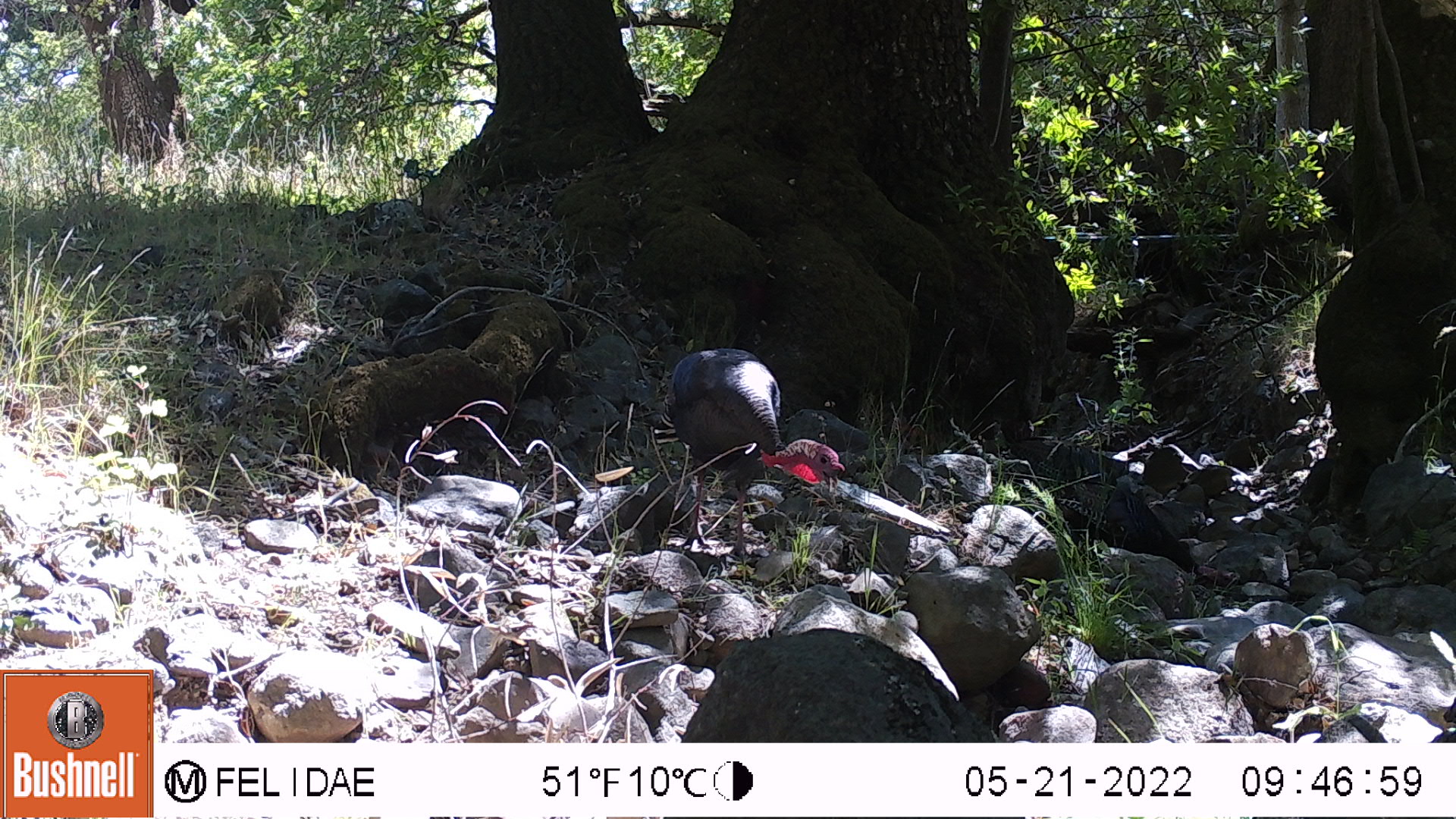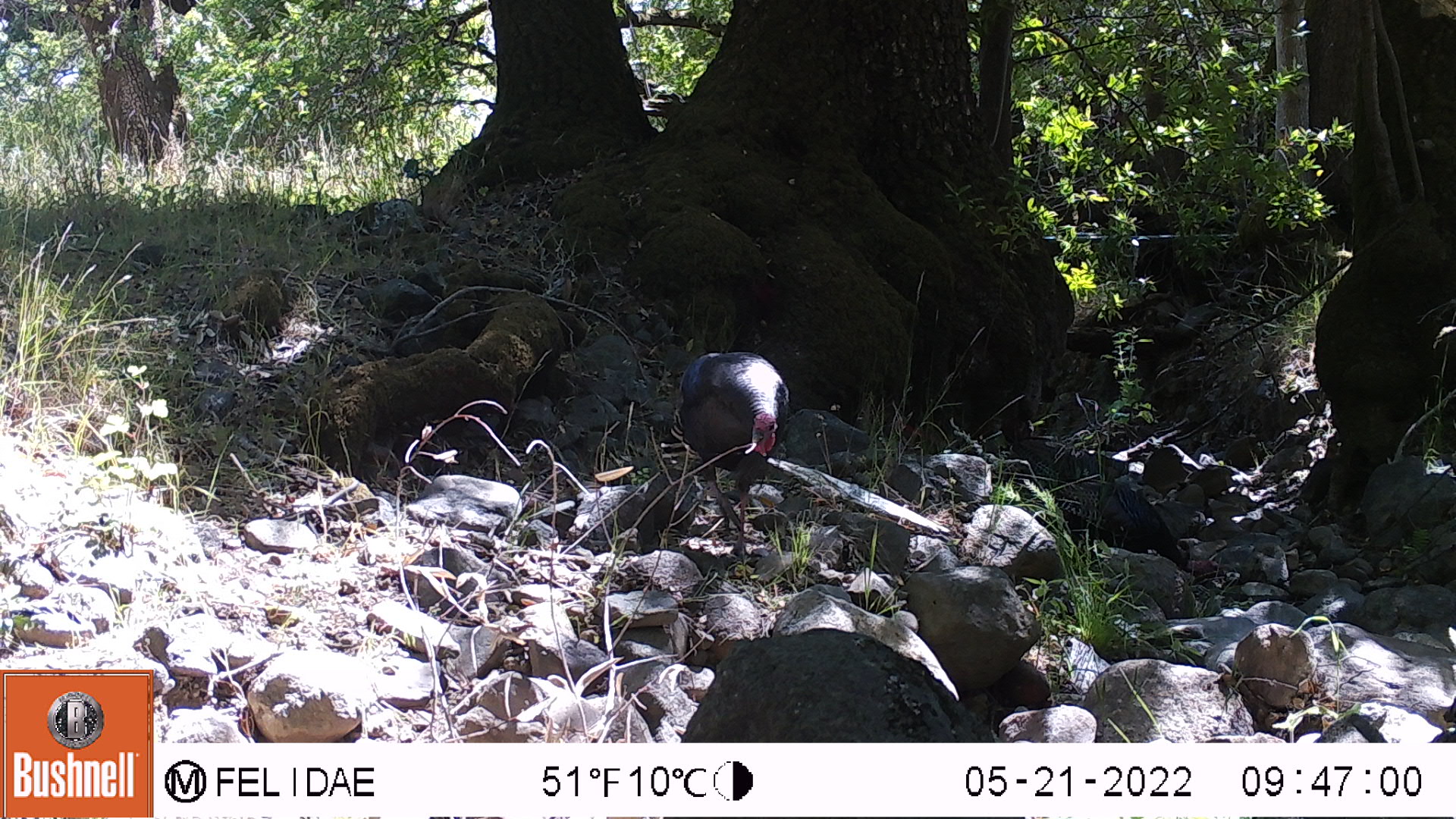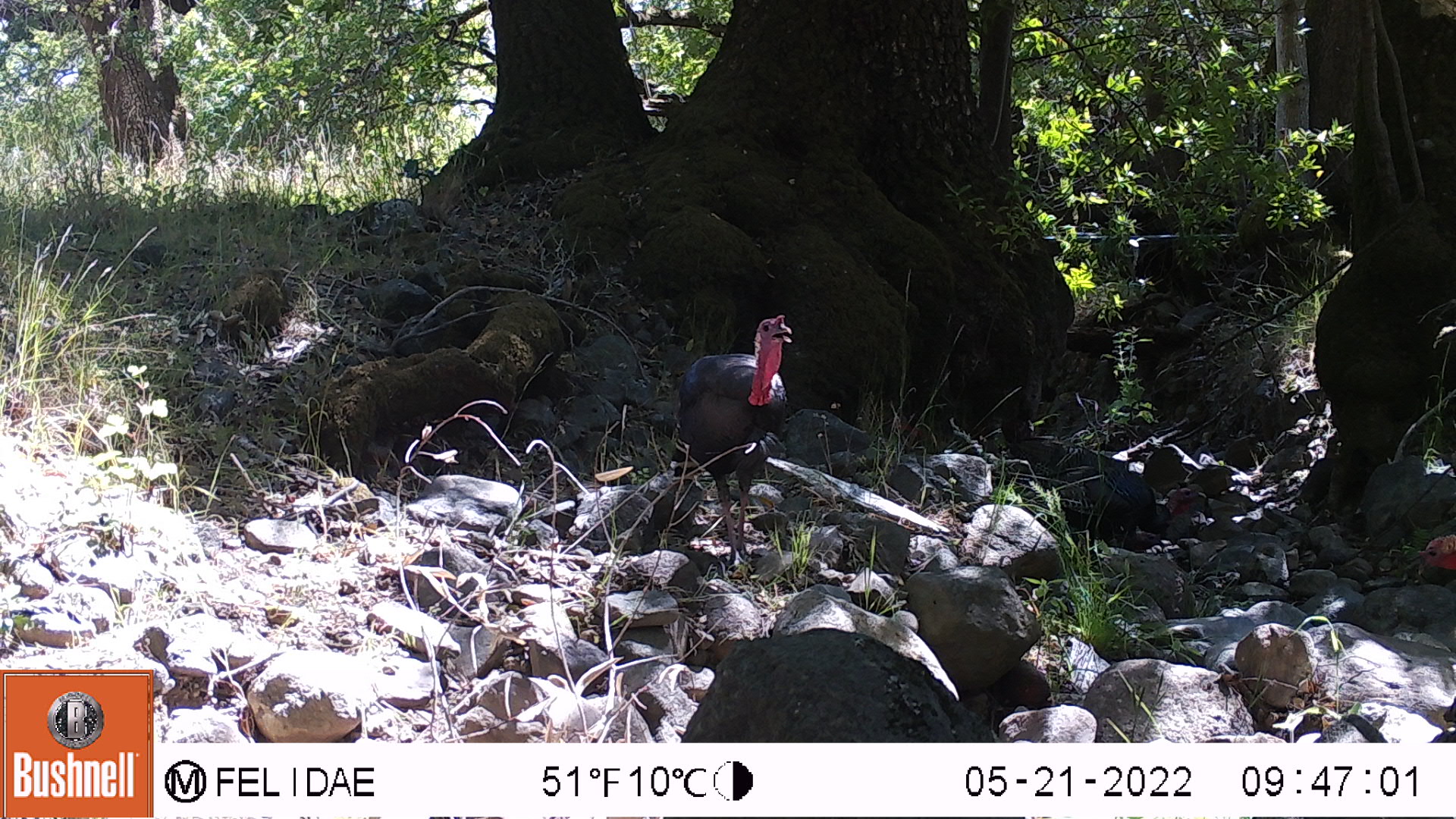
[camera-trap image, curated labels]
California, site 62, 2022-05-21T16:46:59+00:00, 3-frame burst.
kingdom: Animalia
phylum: Chordata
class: Aves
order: Galliformes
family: Phasianidae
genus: Meleagris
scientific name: Meleagris gallopavo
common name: turkey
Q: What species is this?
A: Turkey (Meleagris gallopavo).